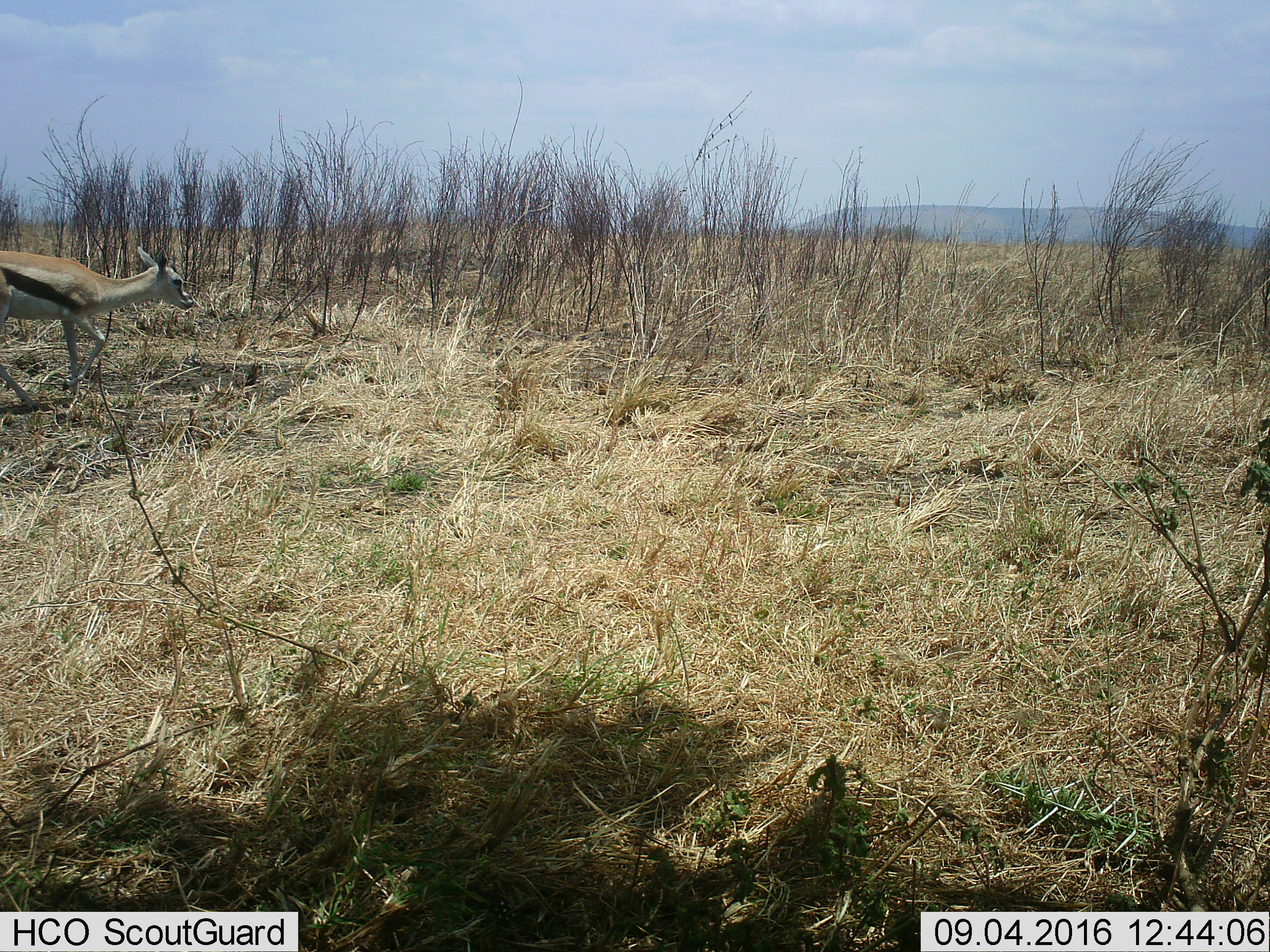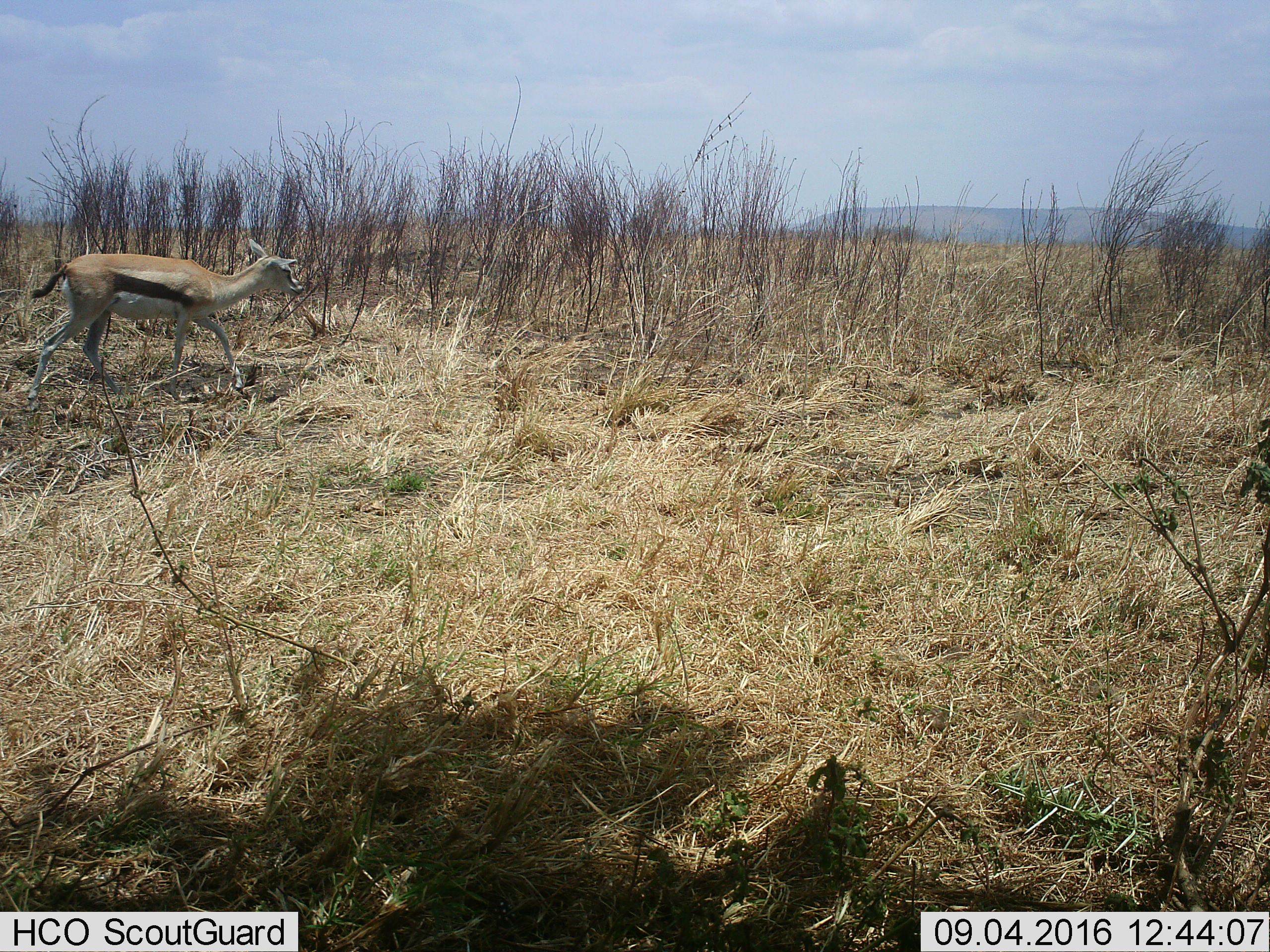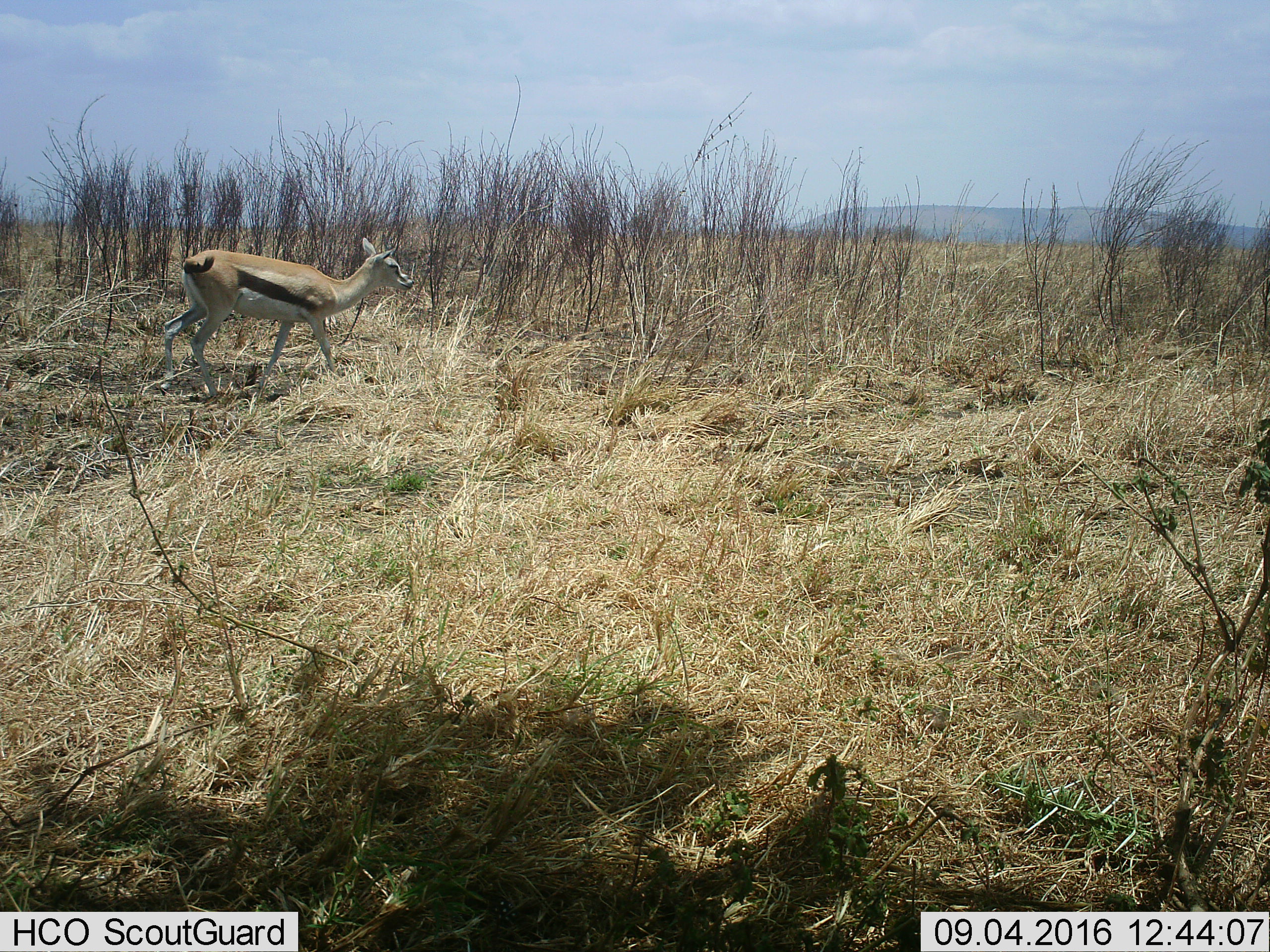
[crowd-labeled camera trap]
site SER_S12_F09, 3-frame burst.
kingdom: Animalia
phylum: Chordata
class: Mammalia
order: Artiodactyla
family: Bovidae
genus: Eudorcas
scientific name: Eudorcas thomsonii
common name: thomson's gazelle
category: gazellethomsons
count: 1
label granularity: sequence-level